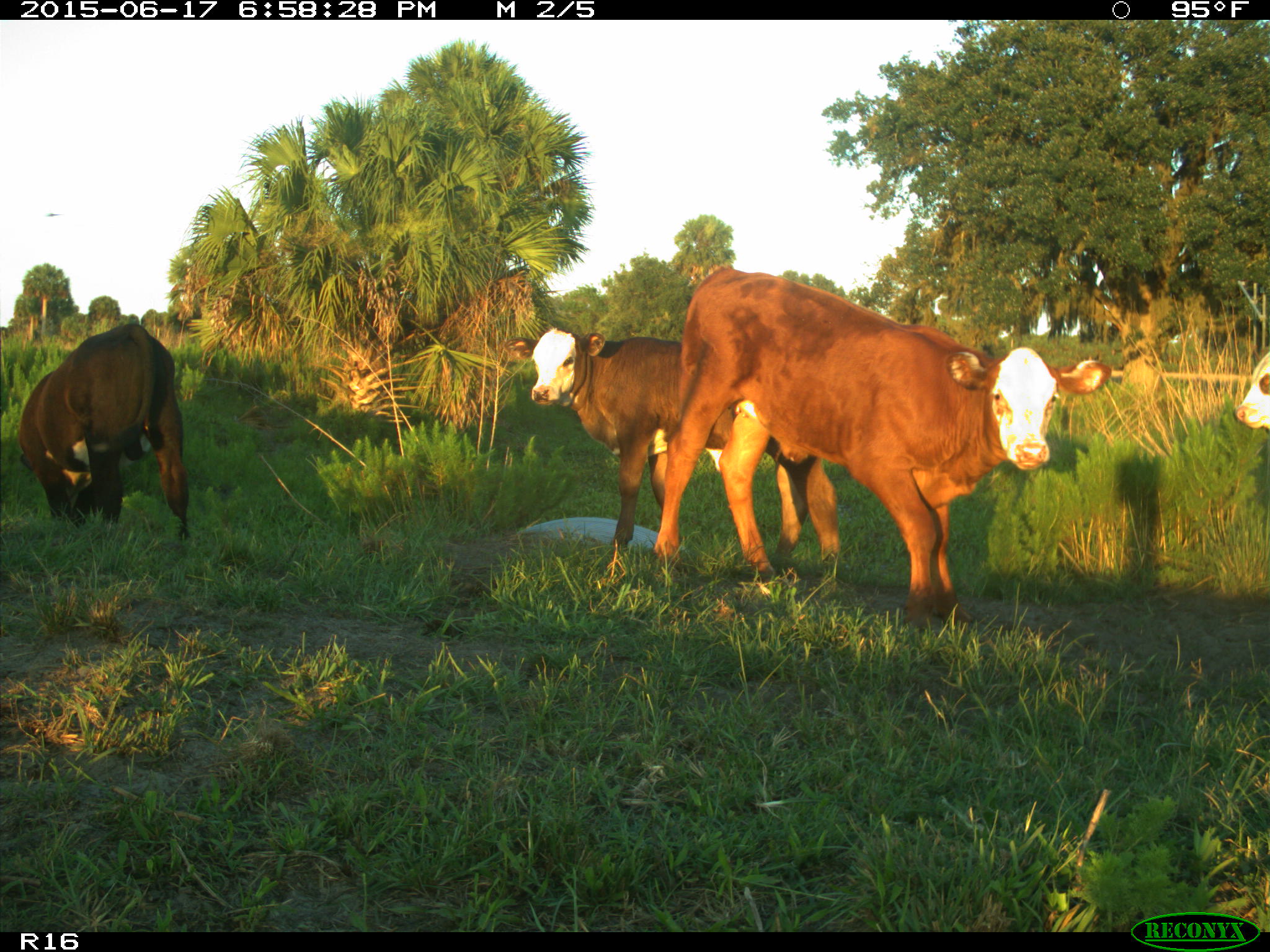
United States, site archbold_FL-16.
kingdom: Animalia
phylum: Chordata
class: Mammalia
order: Artiodactyla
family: Bovidae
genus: Bos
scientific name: Bos taurus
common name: domestic cow